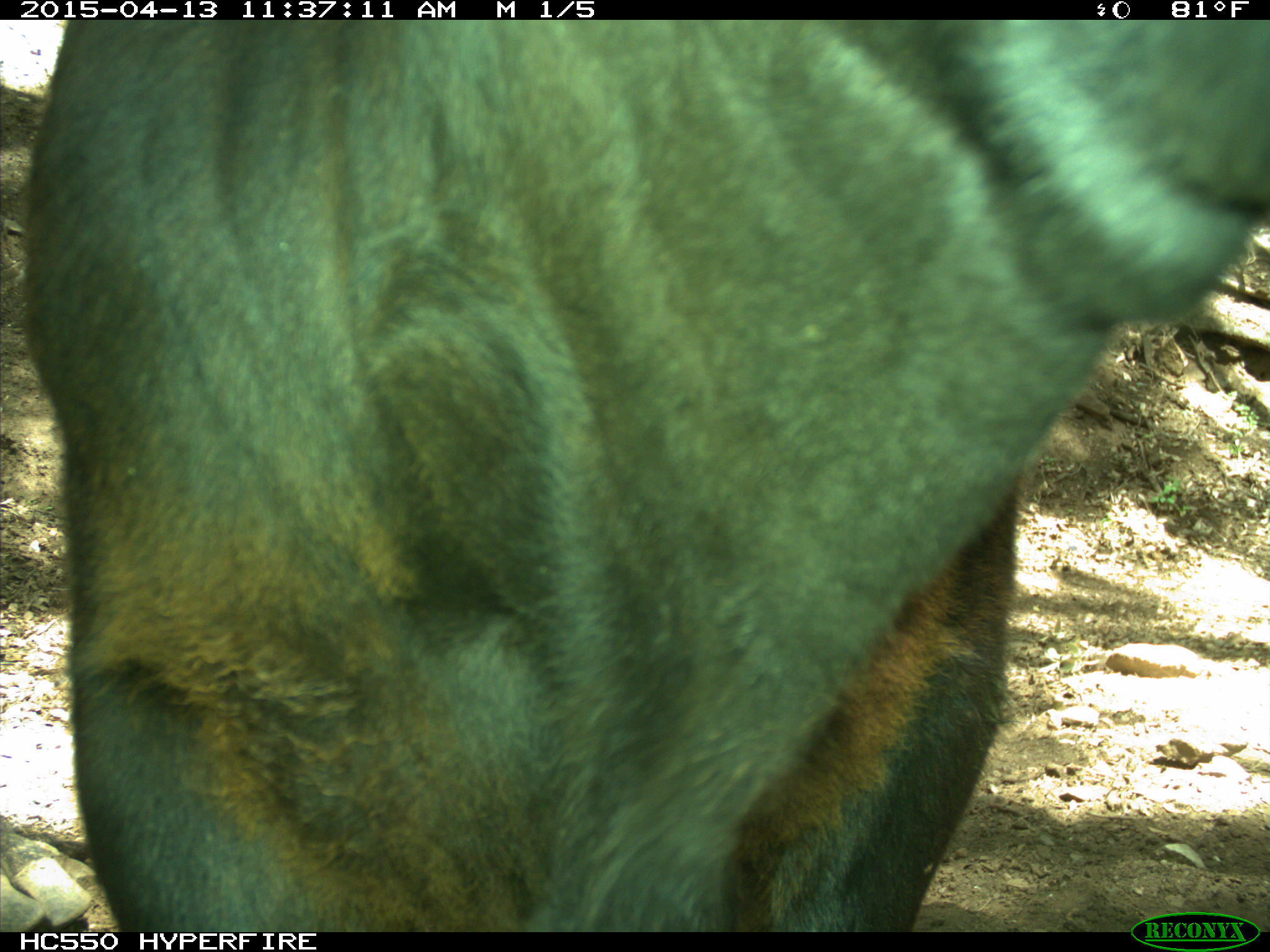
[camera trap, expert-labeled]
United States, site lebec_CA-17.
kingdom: Animalia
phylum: Chordata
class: Mammalia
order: Artiodactyla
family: Bovidae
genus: Bos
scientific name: Bos taurus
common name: domestic cow